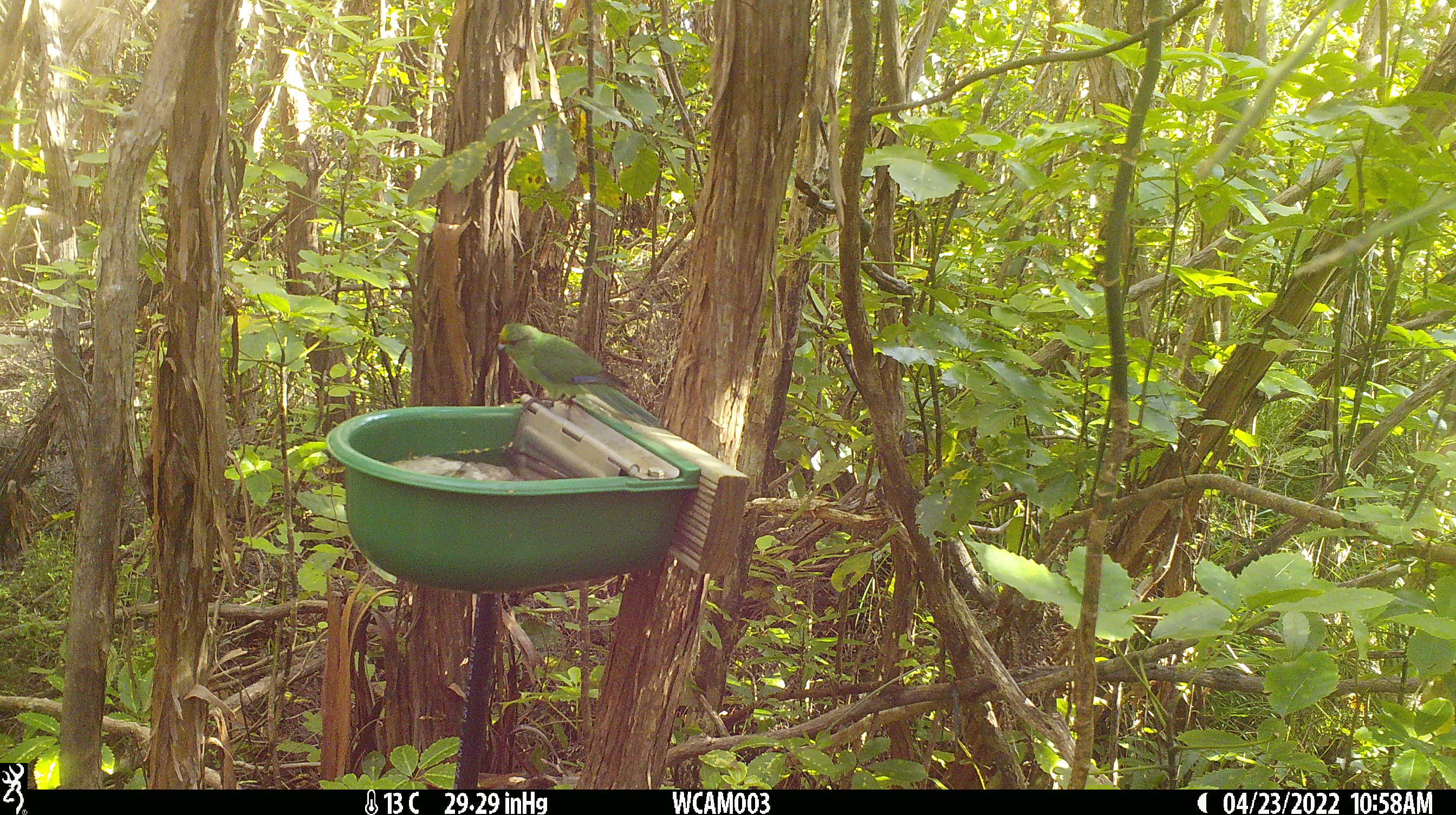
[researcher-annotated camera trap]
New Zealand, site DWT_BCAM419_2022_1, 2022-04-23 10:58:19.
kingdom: Animalia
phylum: Chordata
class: Aves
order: Psittaciformes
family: Psittaculidae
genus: Cyanoramphus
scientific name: Cyanoramphus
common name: parakeet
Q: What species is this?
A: Parakeet (Cyanoramphus).